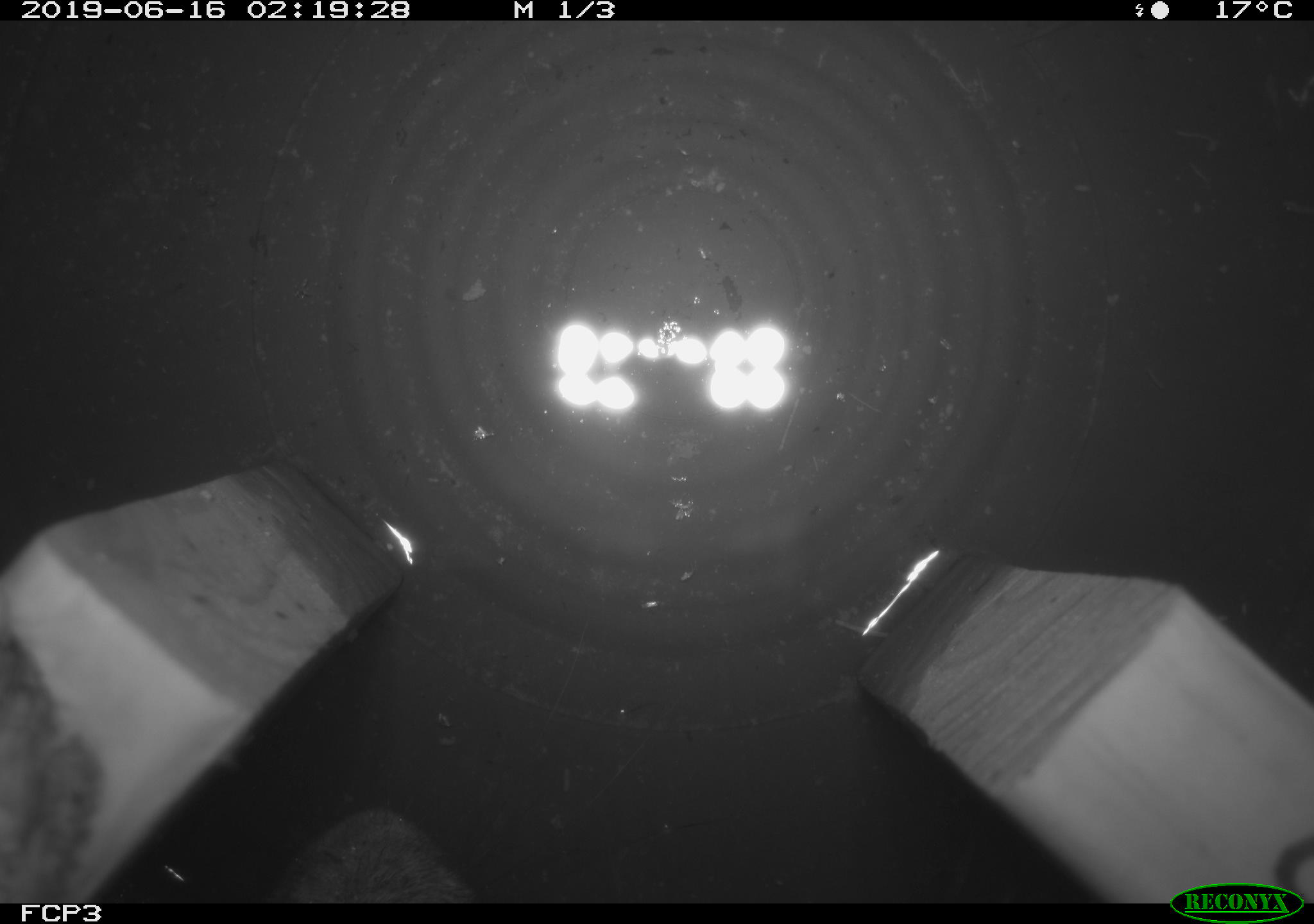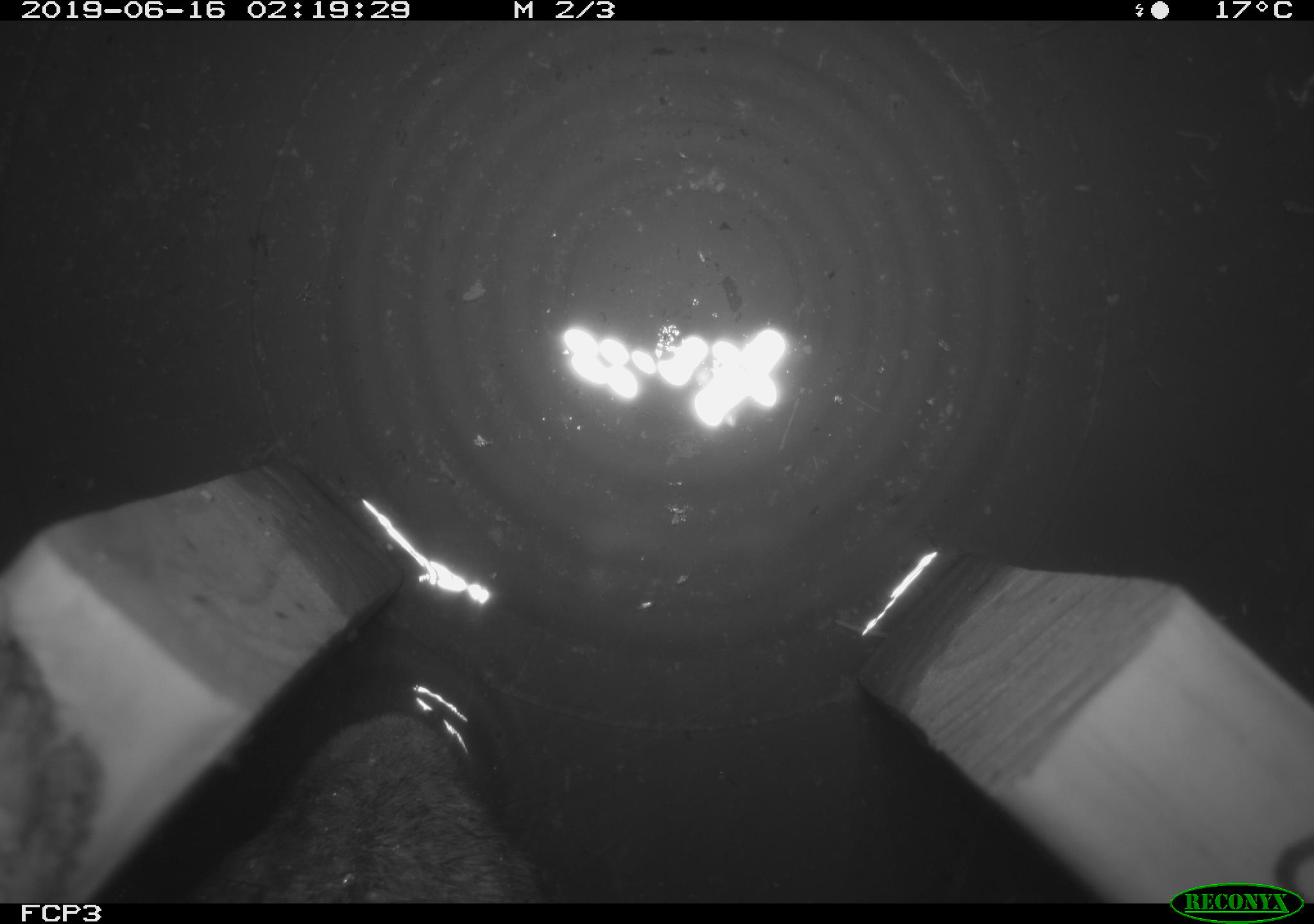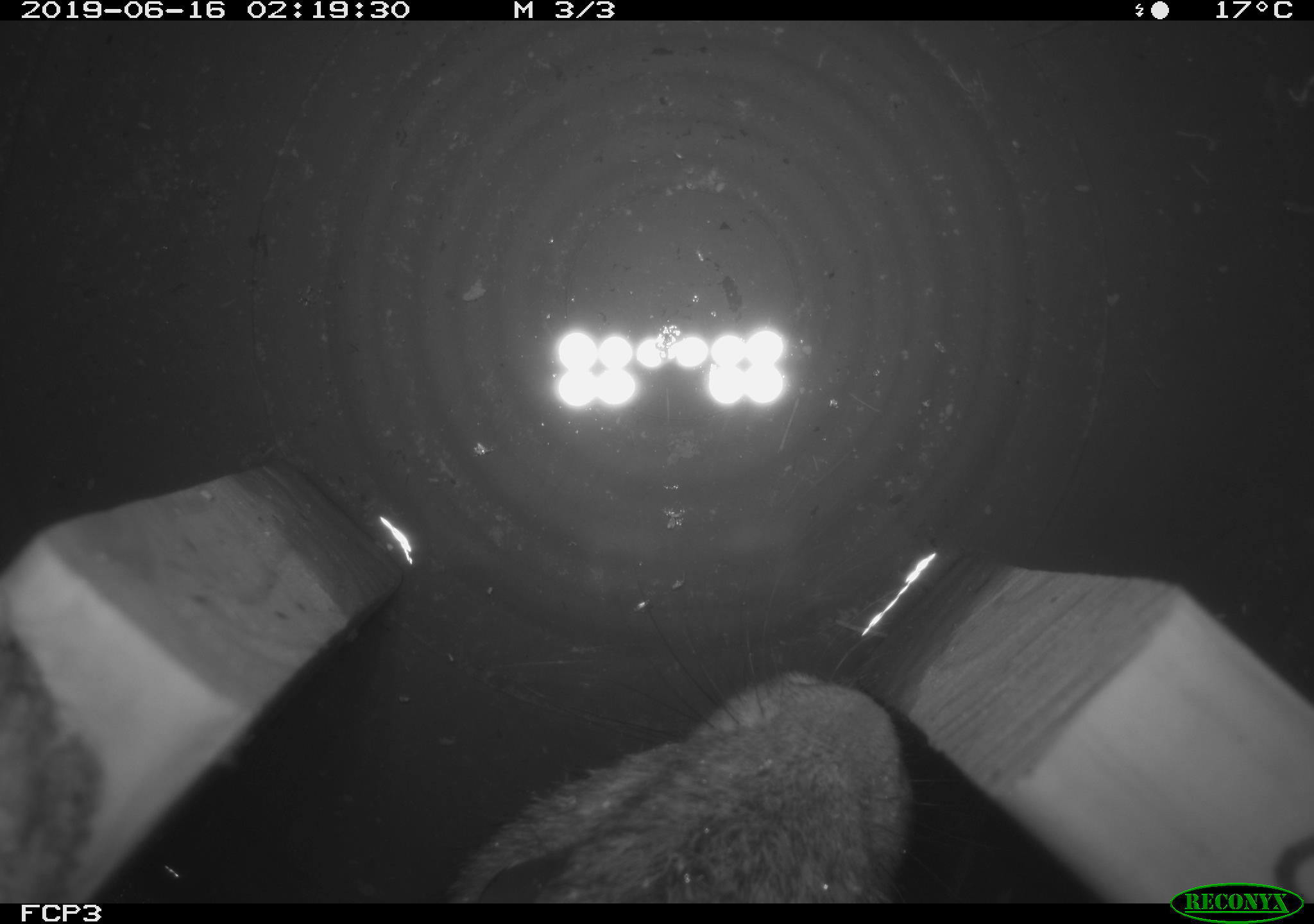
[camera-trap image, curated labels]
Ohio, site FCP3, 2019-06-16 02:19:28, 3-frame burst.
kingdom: Animalia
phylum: Chordata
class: Mammalia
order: Lagomorpha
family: Leporidae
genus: Sylvilagus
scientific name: Sylvilagus floridanus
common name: eastern cottontail